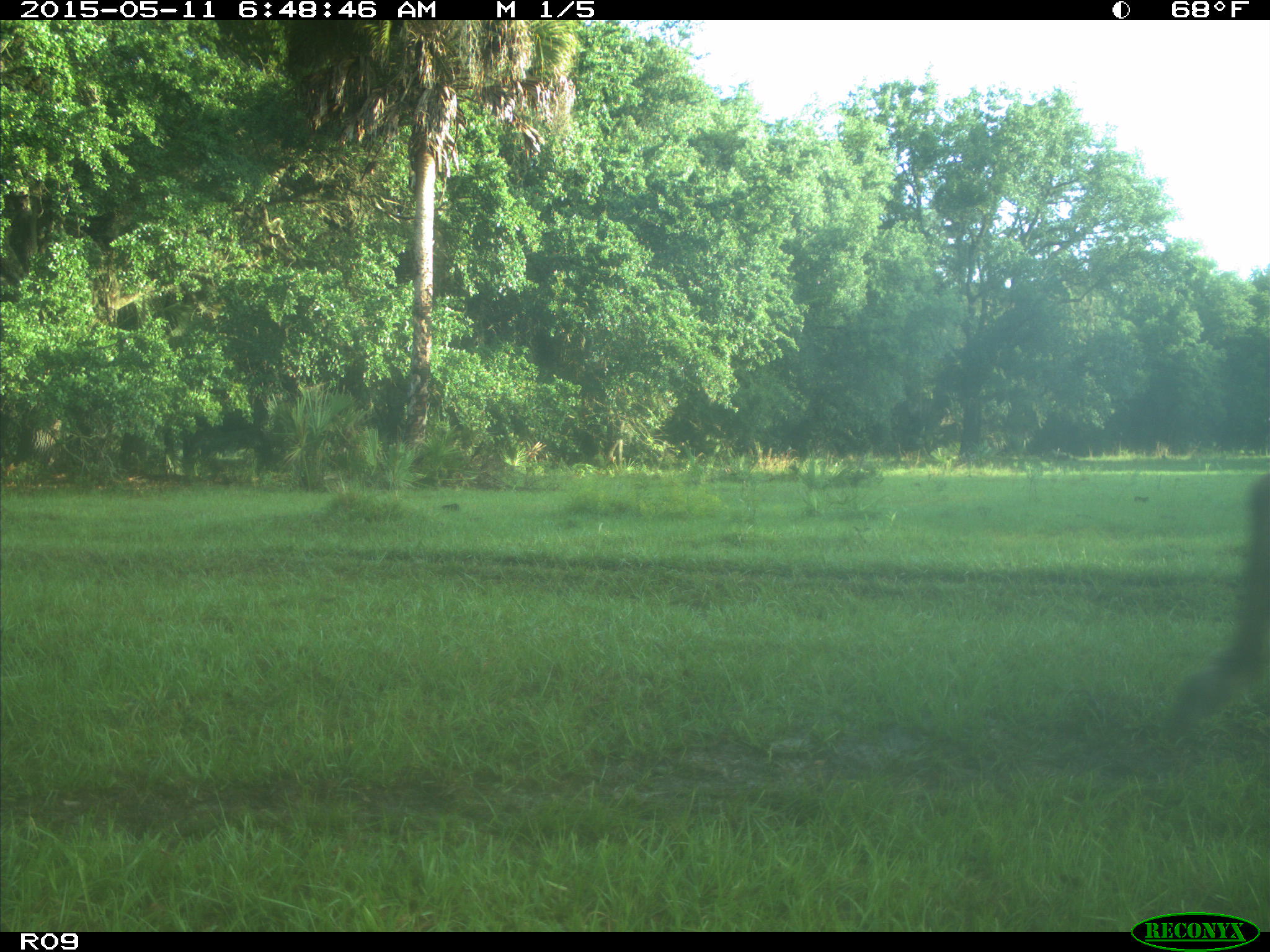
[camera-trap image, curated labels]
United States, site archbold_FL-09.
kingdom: Animalia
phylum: Chordata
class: Mammalia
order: Artiodactyla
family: Bovidae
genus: Bos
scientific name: Bos taurus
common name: domestic cow